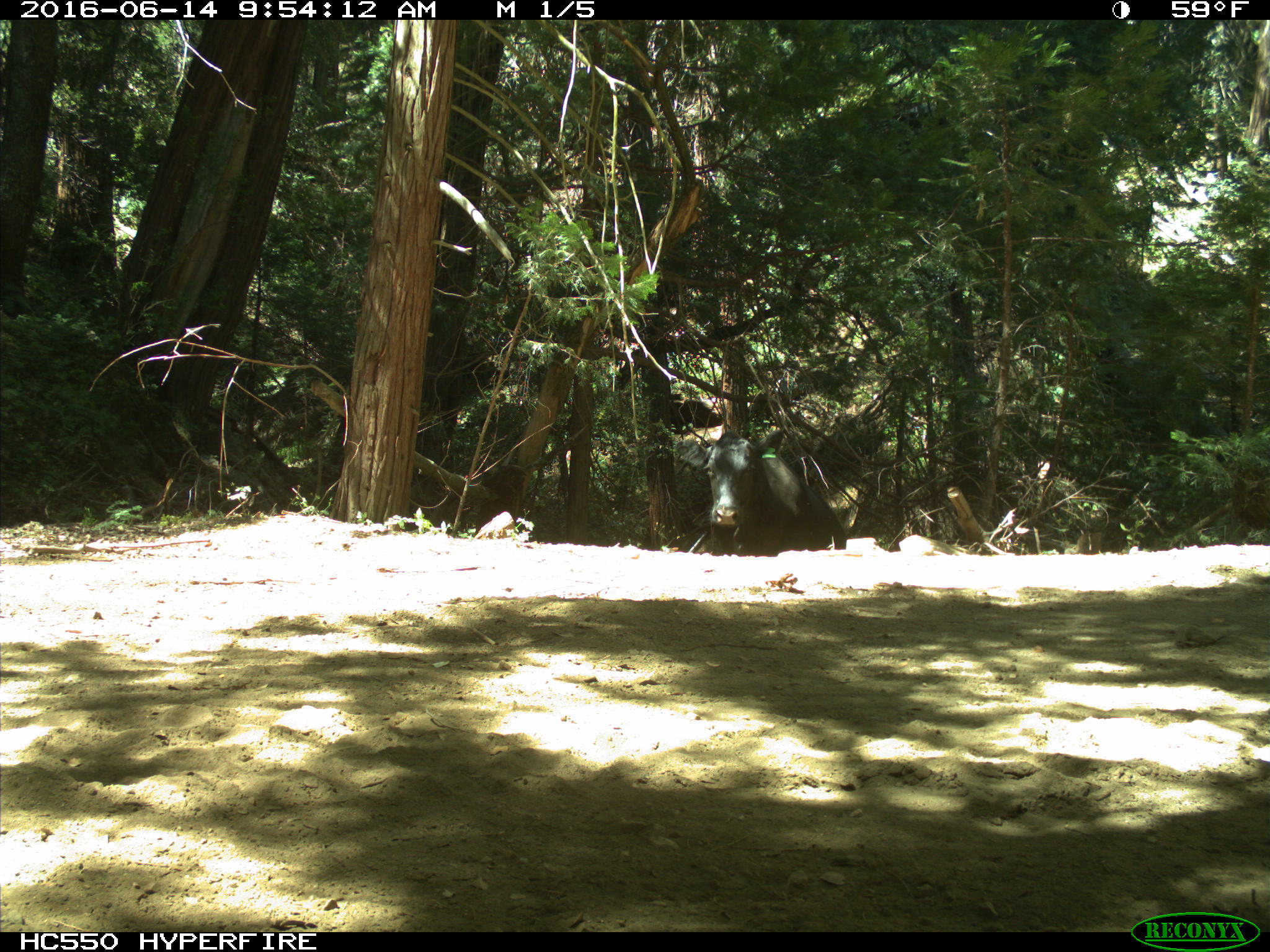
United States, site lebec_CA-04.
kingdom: Animalia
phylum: Chordata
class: Mammalia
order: Artiodactyla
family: Bovidae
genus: Bos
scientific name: Bos taurus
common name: domestic cow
Bos taurus (domestic cow).